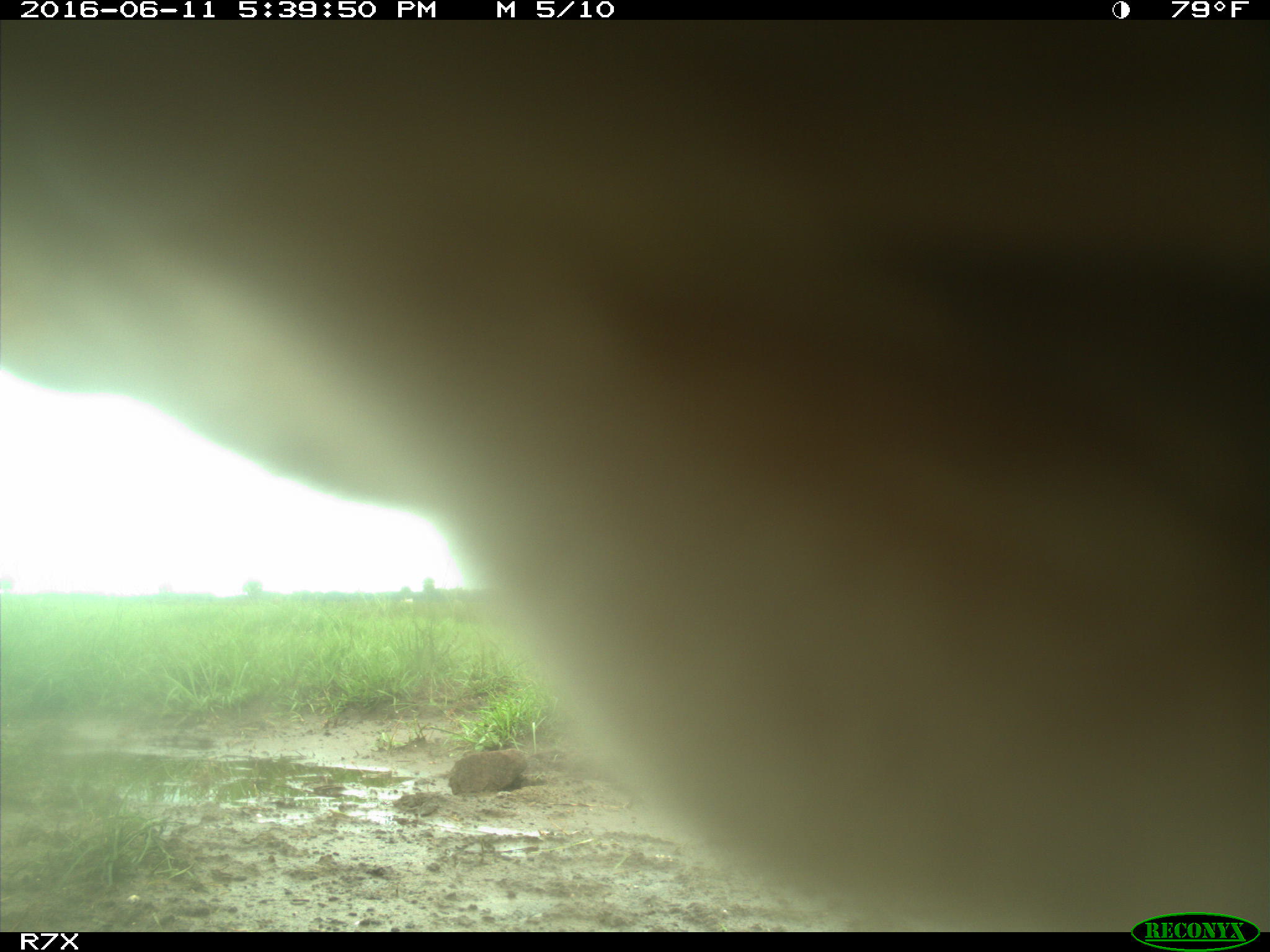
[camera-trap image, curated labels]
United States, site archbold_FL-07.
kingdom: Animalia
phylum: Chordata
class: Mammalia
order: Artiodactyla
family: Bovidae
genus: Bos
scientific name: Bos taurus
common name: domestic cow